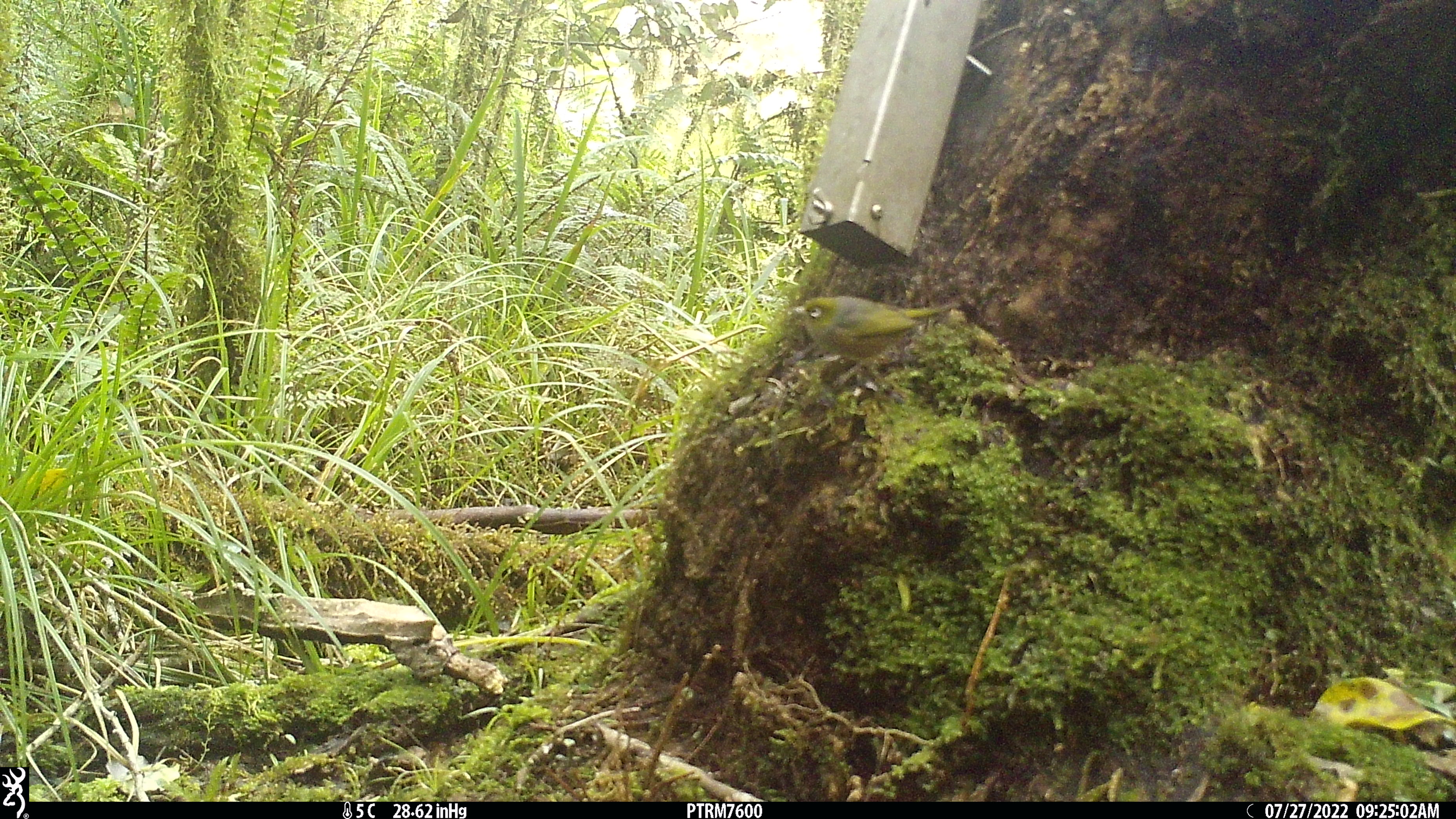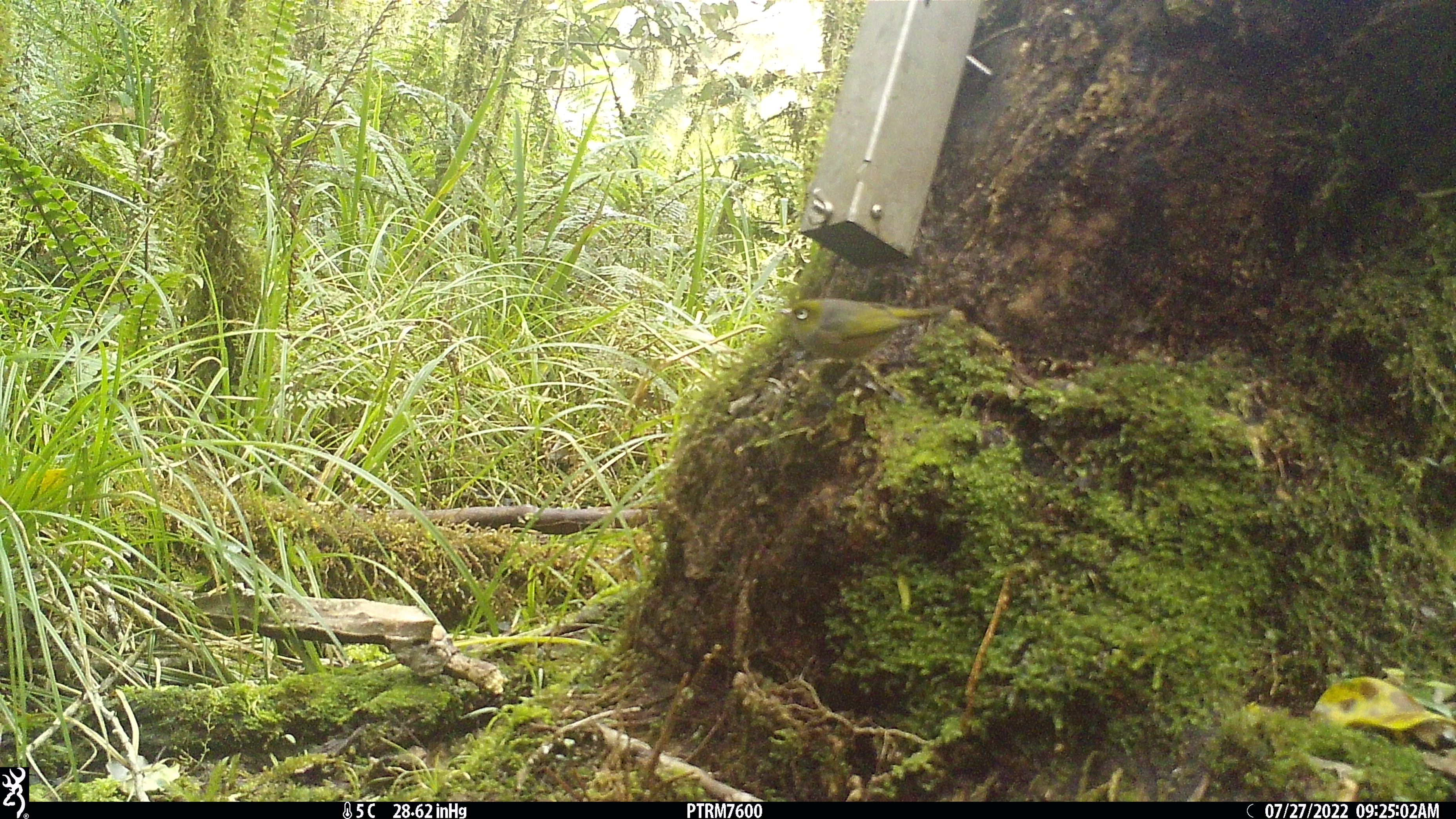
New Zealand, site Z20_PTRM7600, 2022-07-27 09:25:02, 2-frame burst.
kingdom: Animalia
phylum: Chordata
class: Aves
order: Passeriformes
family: Zosteropidae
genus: Zosterops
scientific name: Zosterops lateralis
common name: silvereye